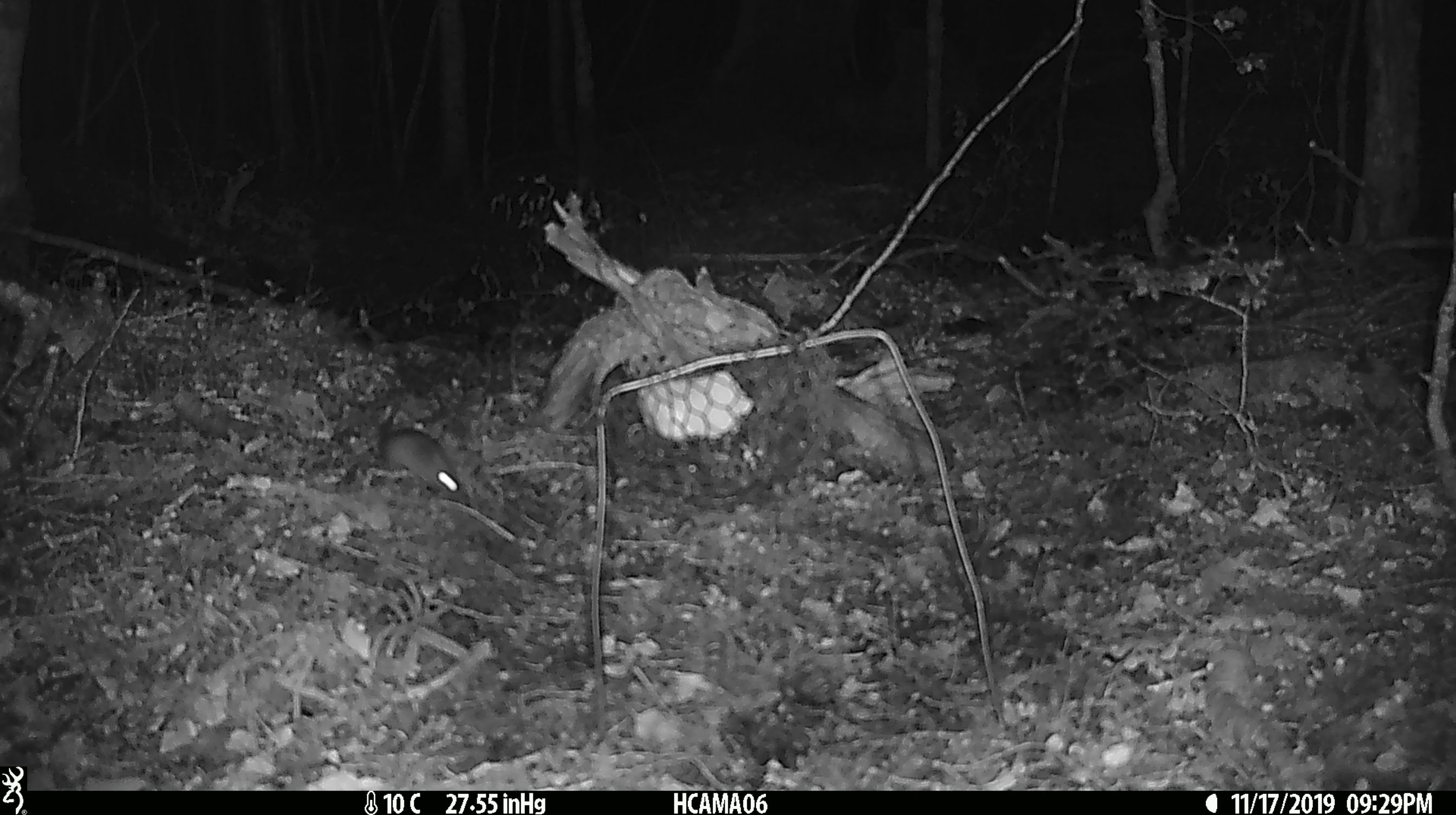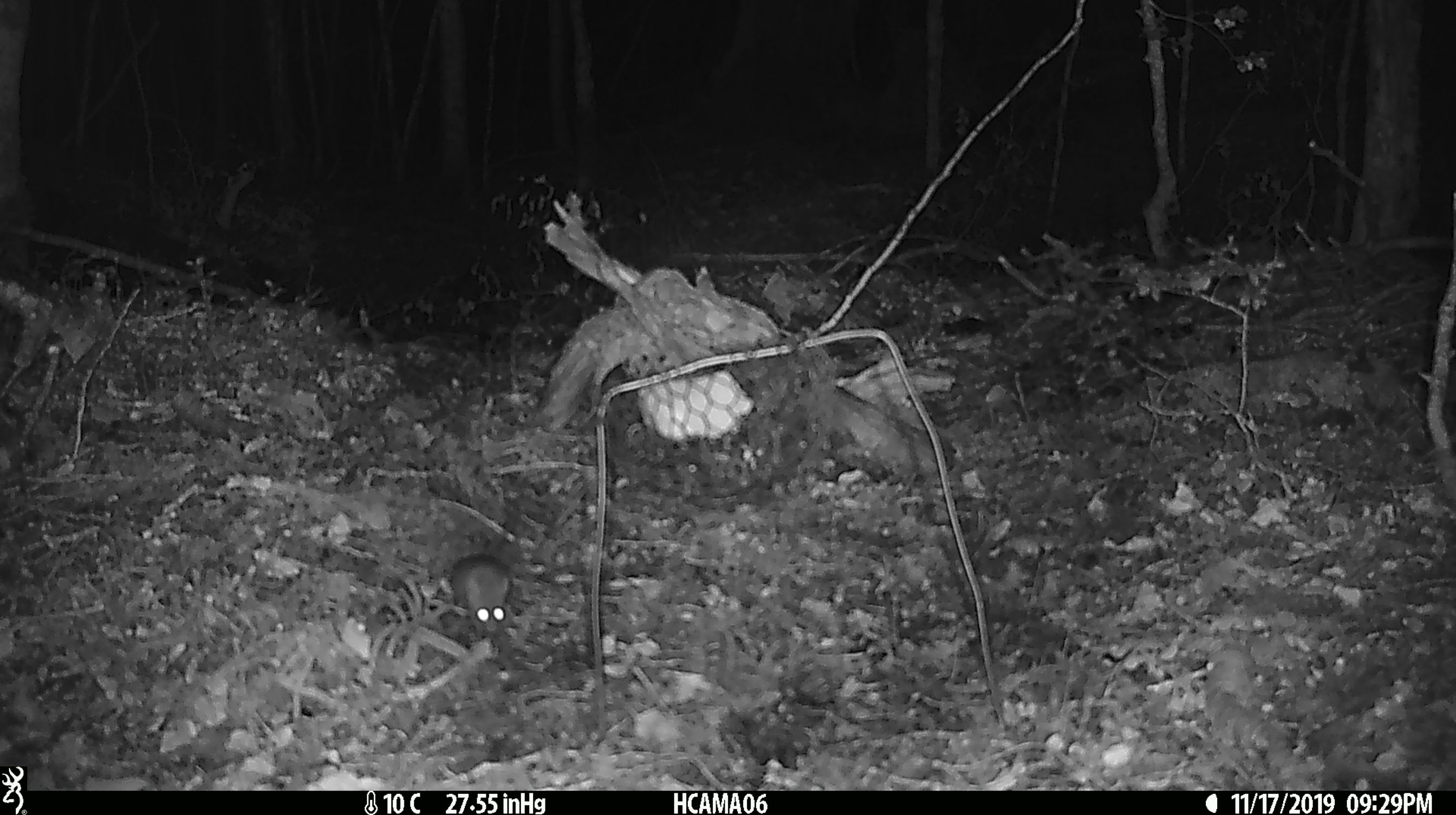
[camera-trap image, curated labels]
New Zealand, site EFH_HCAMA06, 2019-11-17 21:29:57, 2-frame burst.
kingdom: Animalia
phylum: Chordata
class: Mammalia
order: Rodentia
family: Muridae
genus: Mus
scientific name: Mus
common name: mouse